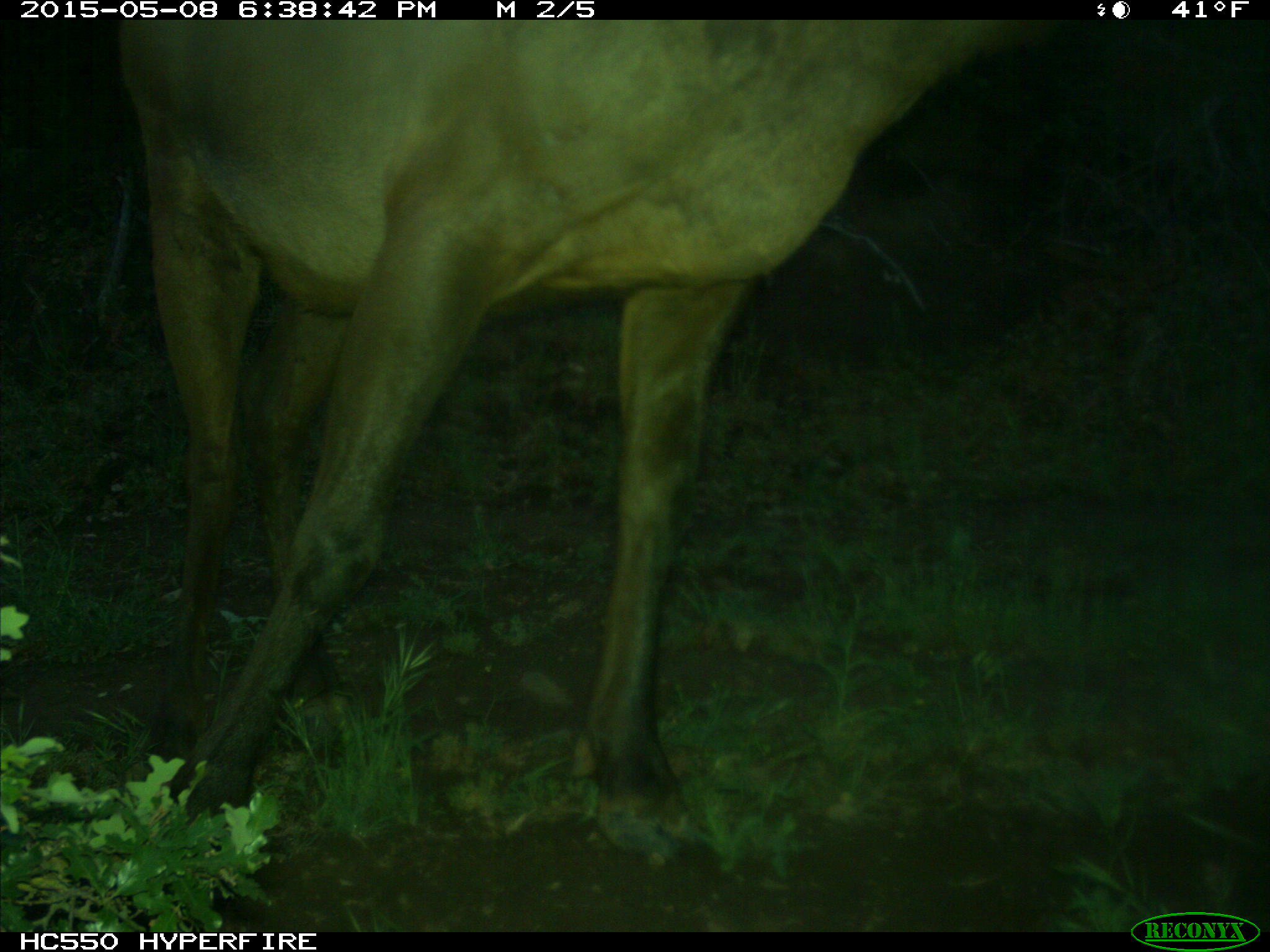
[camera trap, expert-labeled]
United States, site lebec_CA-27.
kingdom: Animalia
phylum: Chordata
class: Mammalia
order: Artiodactyla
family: Cervidae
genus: Cervus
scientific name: Cervus canadensis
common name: elk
Cervus canadensis (elk).